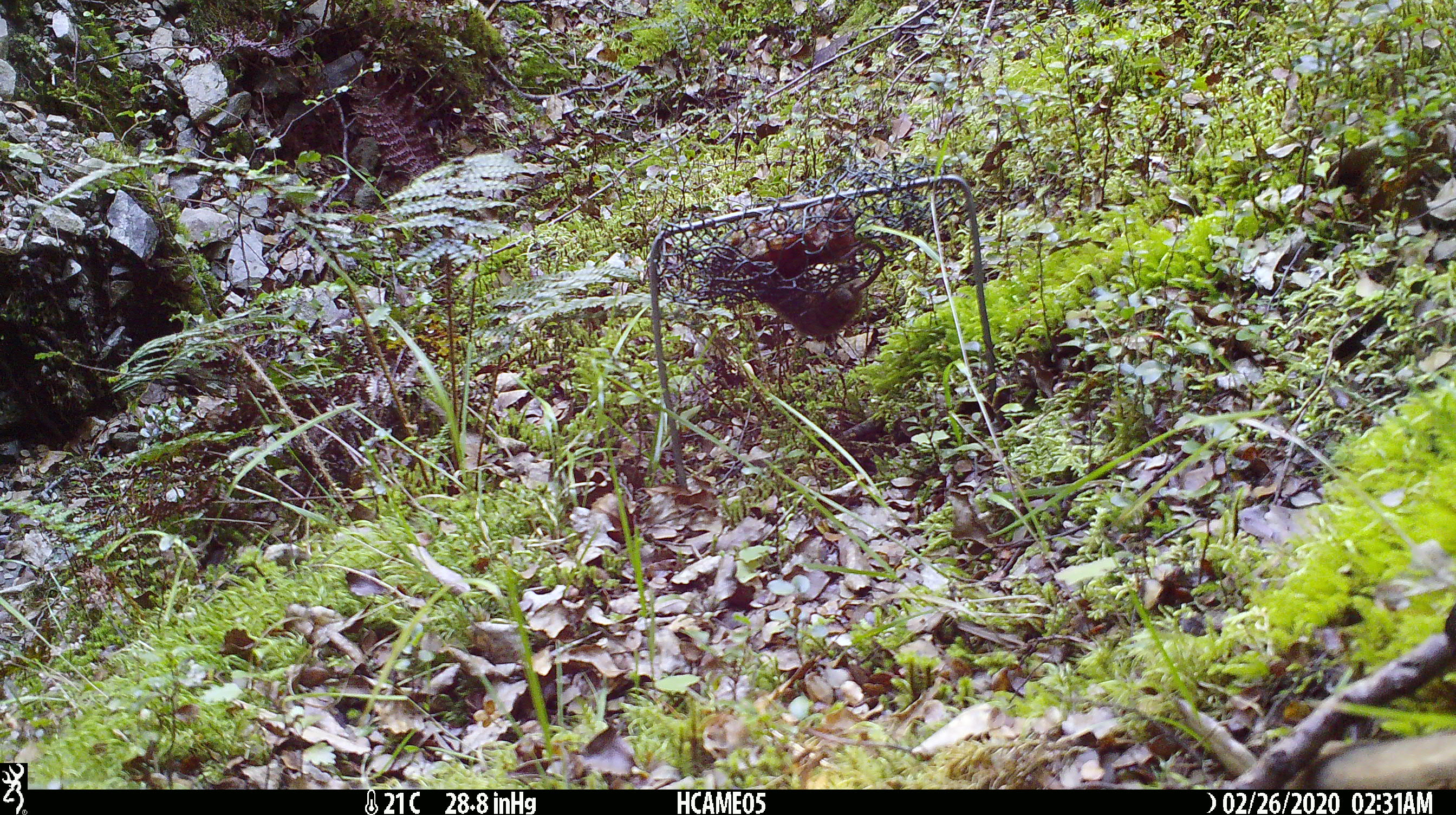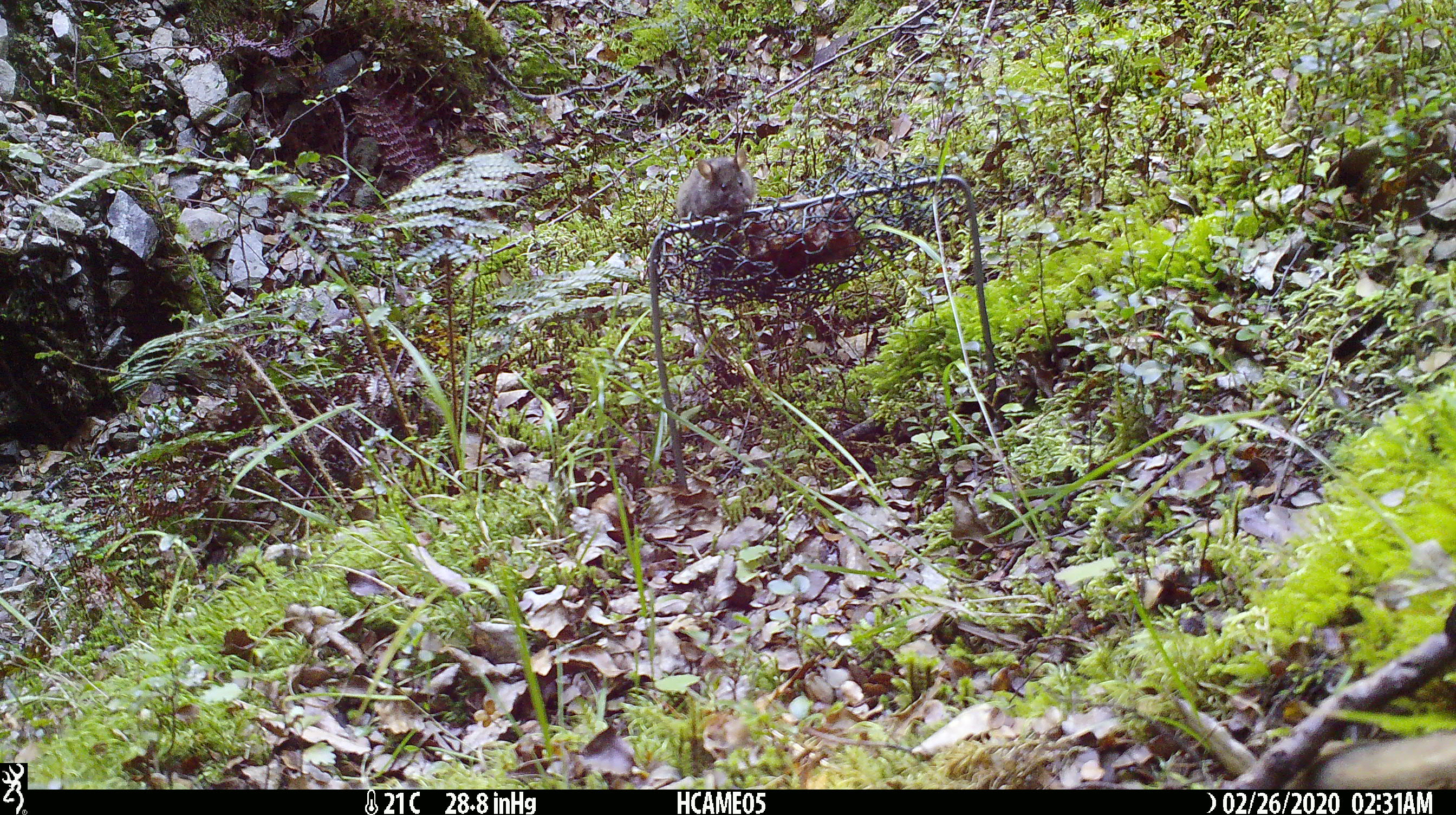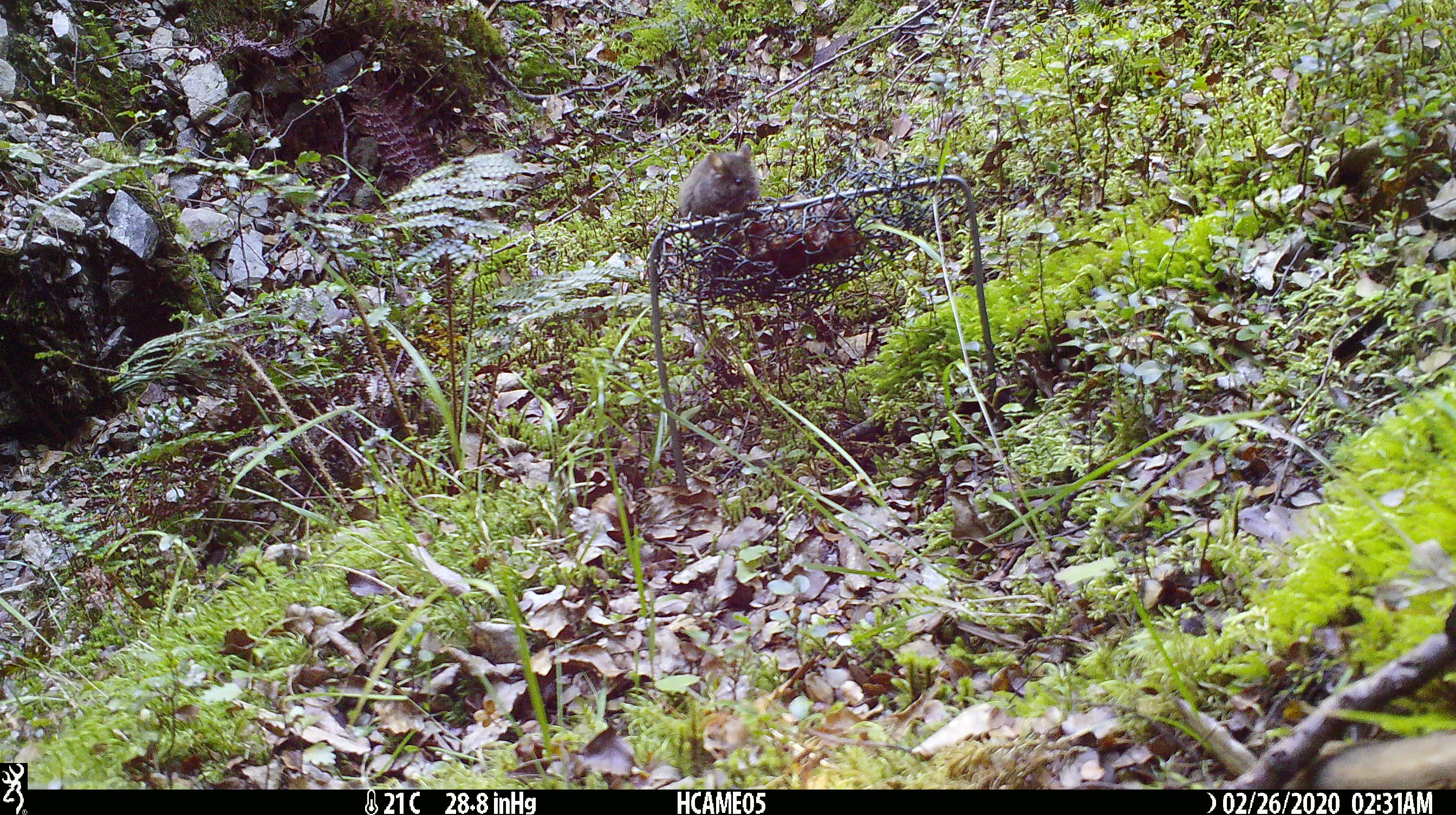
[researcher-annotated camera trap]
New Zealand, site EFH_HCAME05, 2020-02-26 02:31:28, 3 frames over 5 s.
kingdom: Animalia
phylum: Chordata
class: Mammalia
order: Rodentia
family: Muridae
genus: Mus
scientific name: Mus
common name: mouse